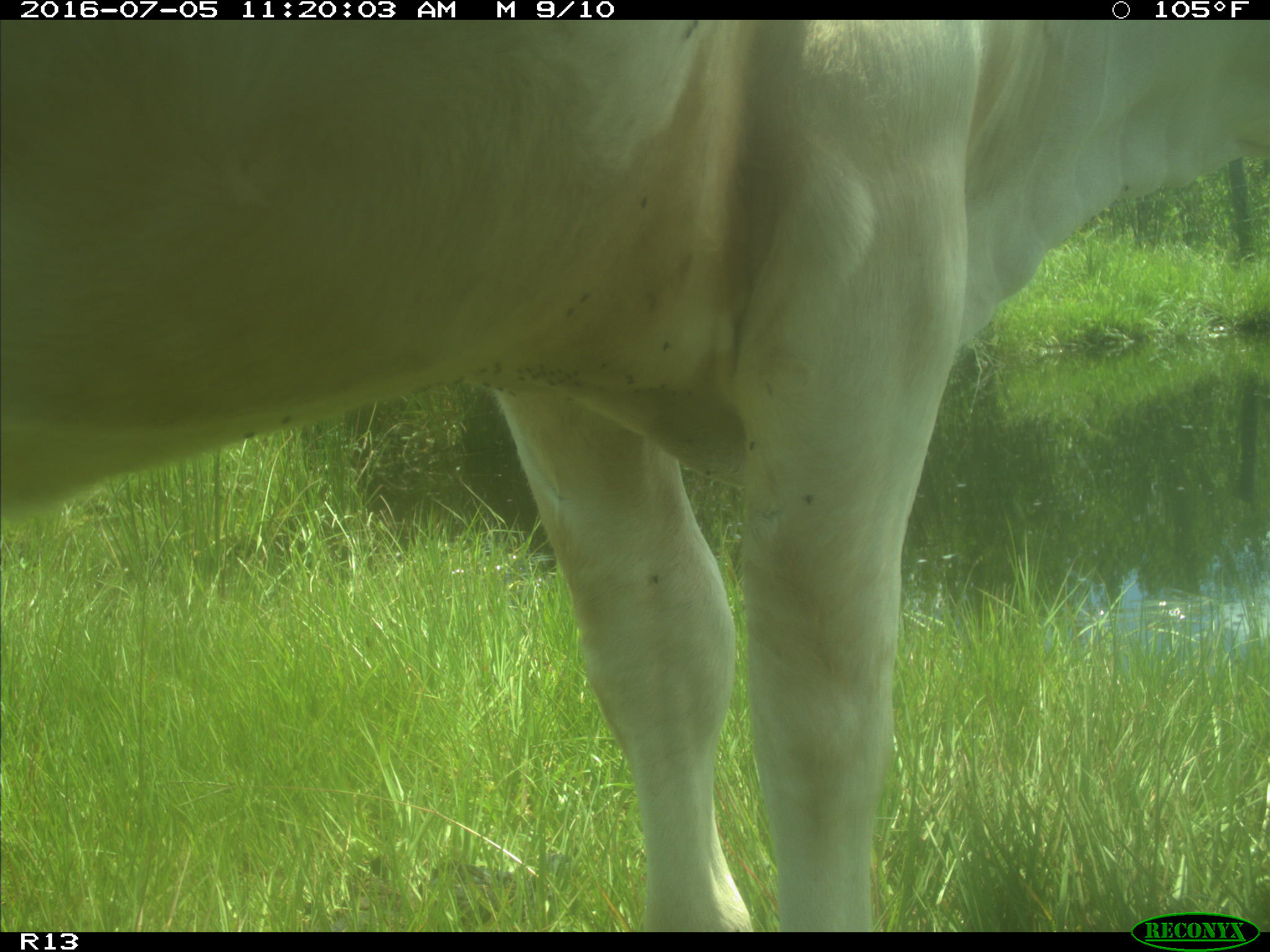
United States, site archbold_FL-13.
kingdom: Animalia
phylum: Chordata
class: Mammalia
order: Artiodactyla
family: Bovidae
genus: Bos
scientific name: Bos taurus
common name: domestic cow